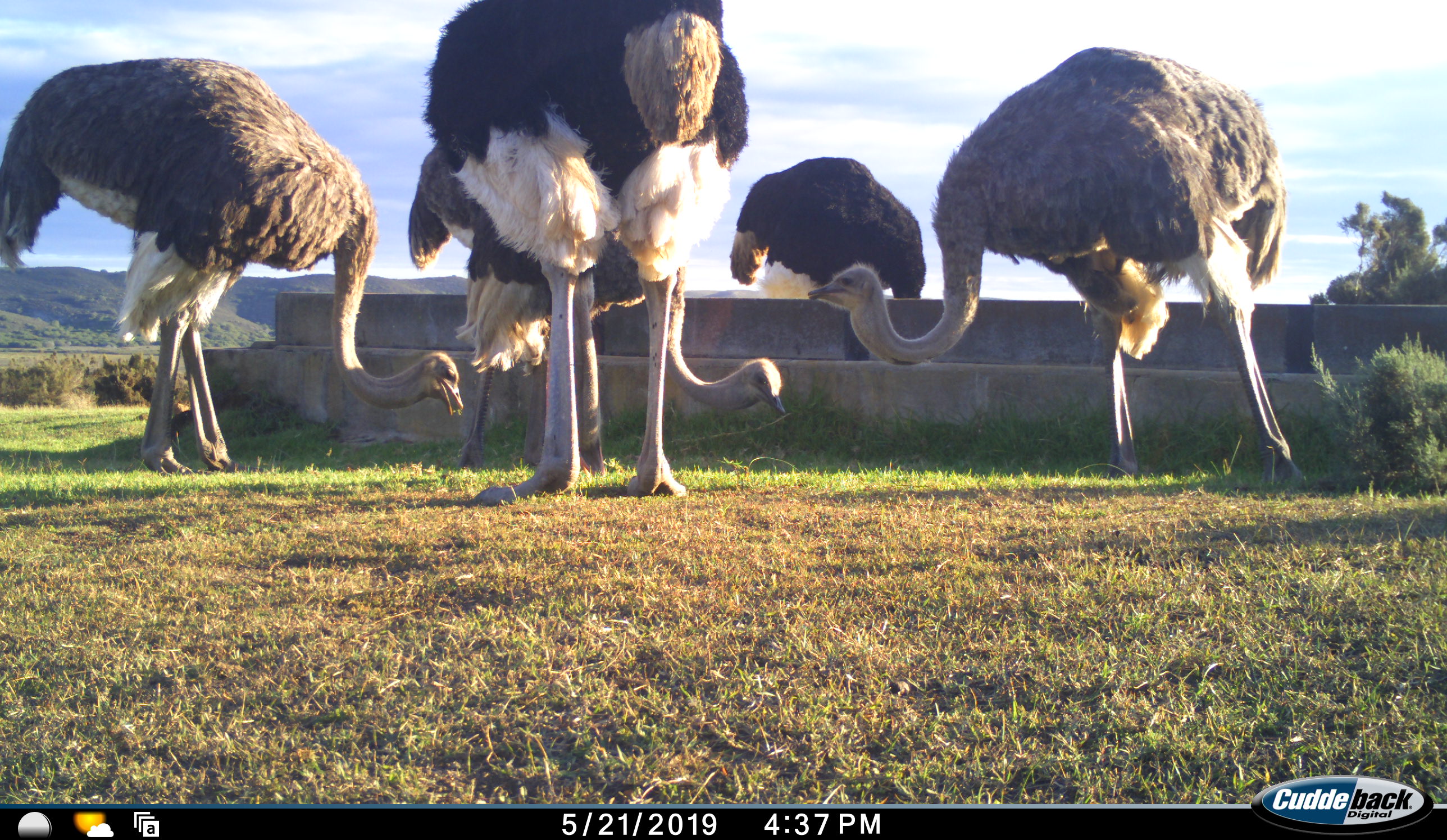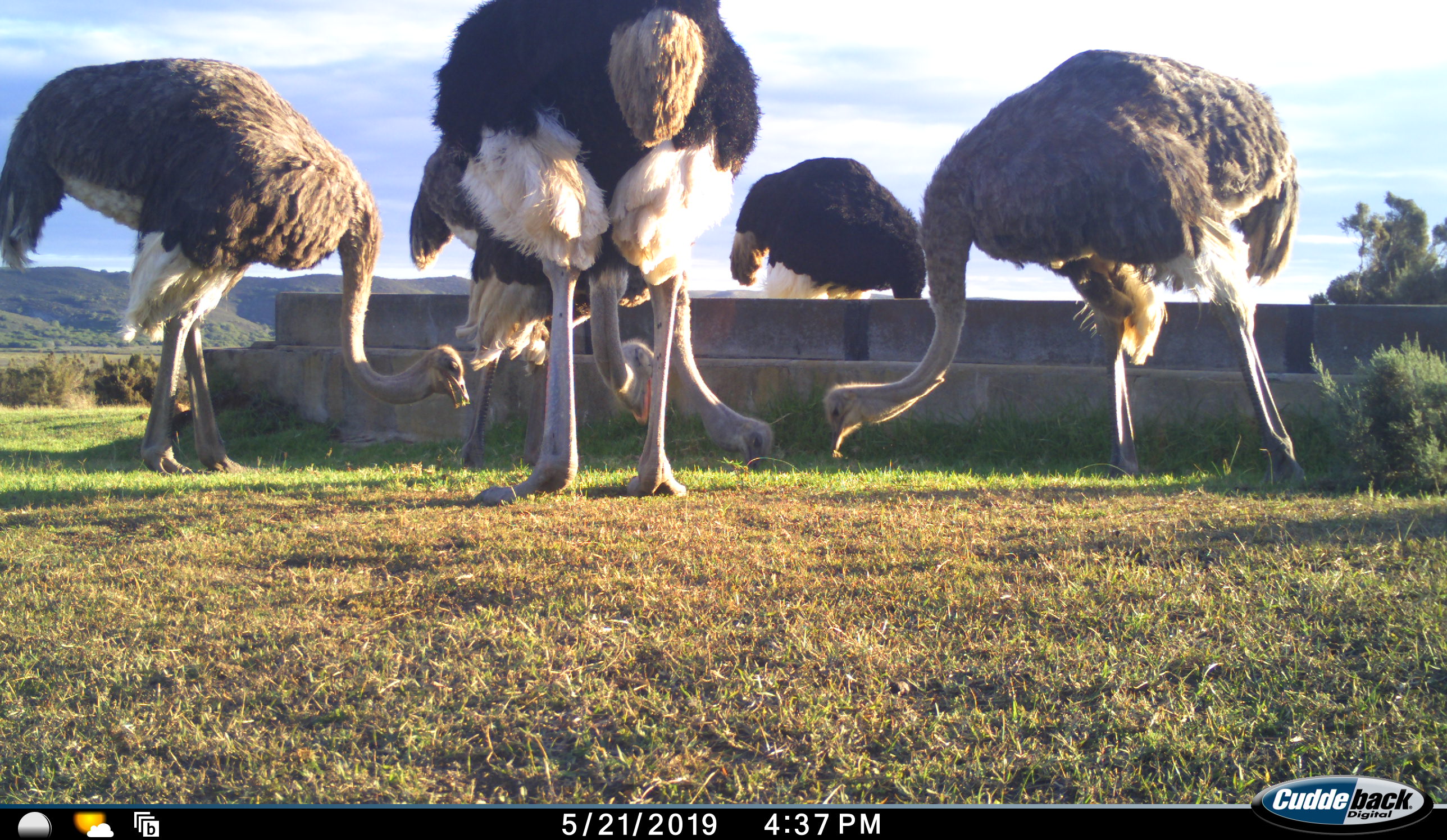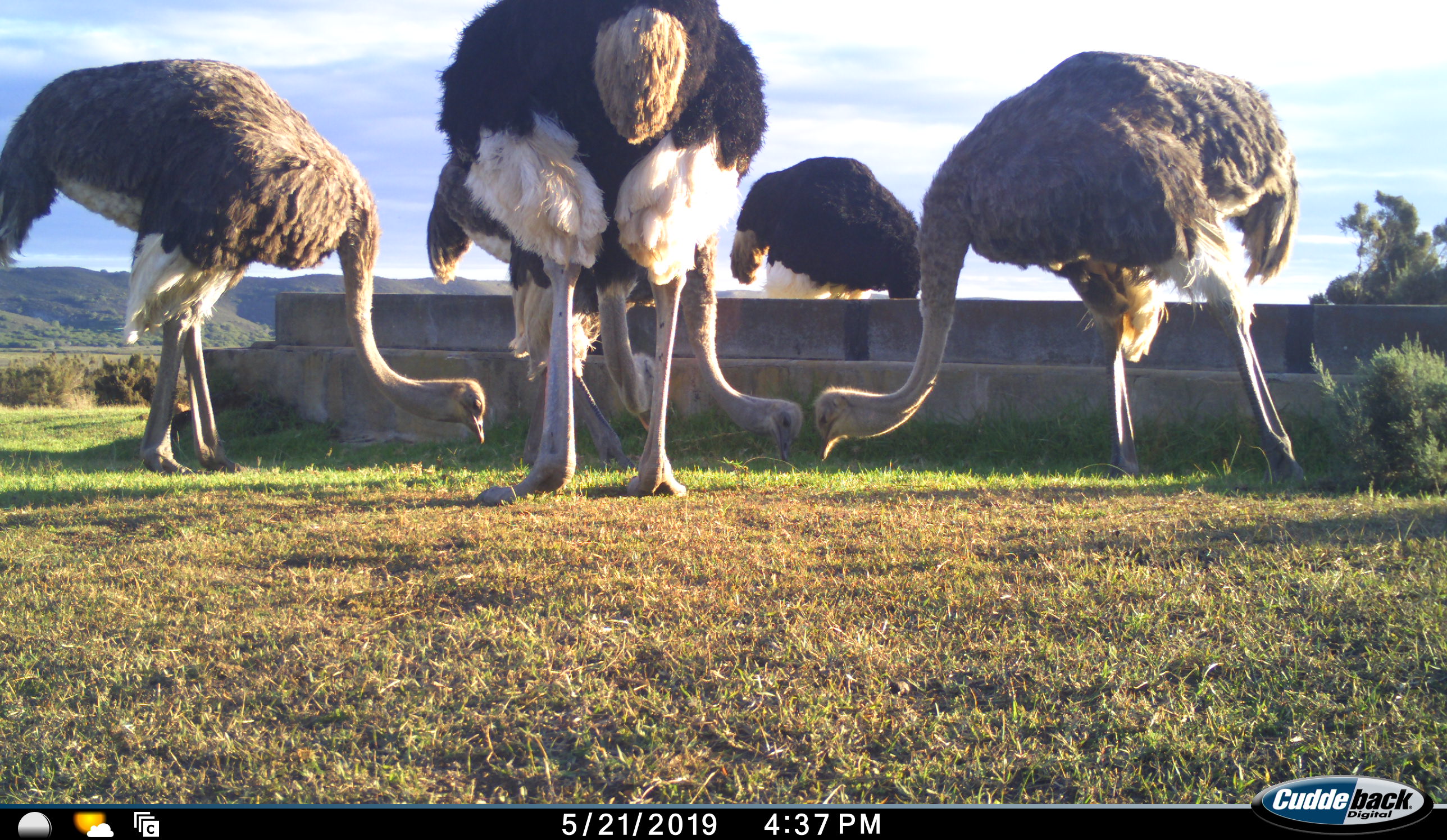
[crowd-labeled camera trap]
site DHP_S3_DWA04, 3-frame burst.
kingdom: Animalia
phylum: Chordata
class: Aves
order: Struthioniformes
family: Struthionidae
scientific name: Struthionidae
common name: ostrich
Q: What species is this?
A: Ostrich (Struthionidae).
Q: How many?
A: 5.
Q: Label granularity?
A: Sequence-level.